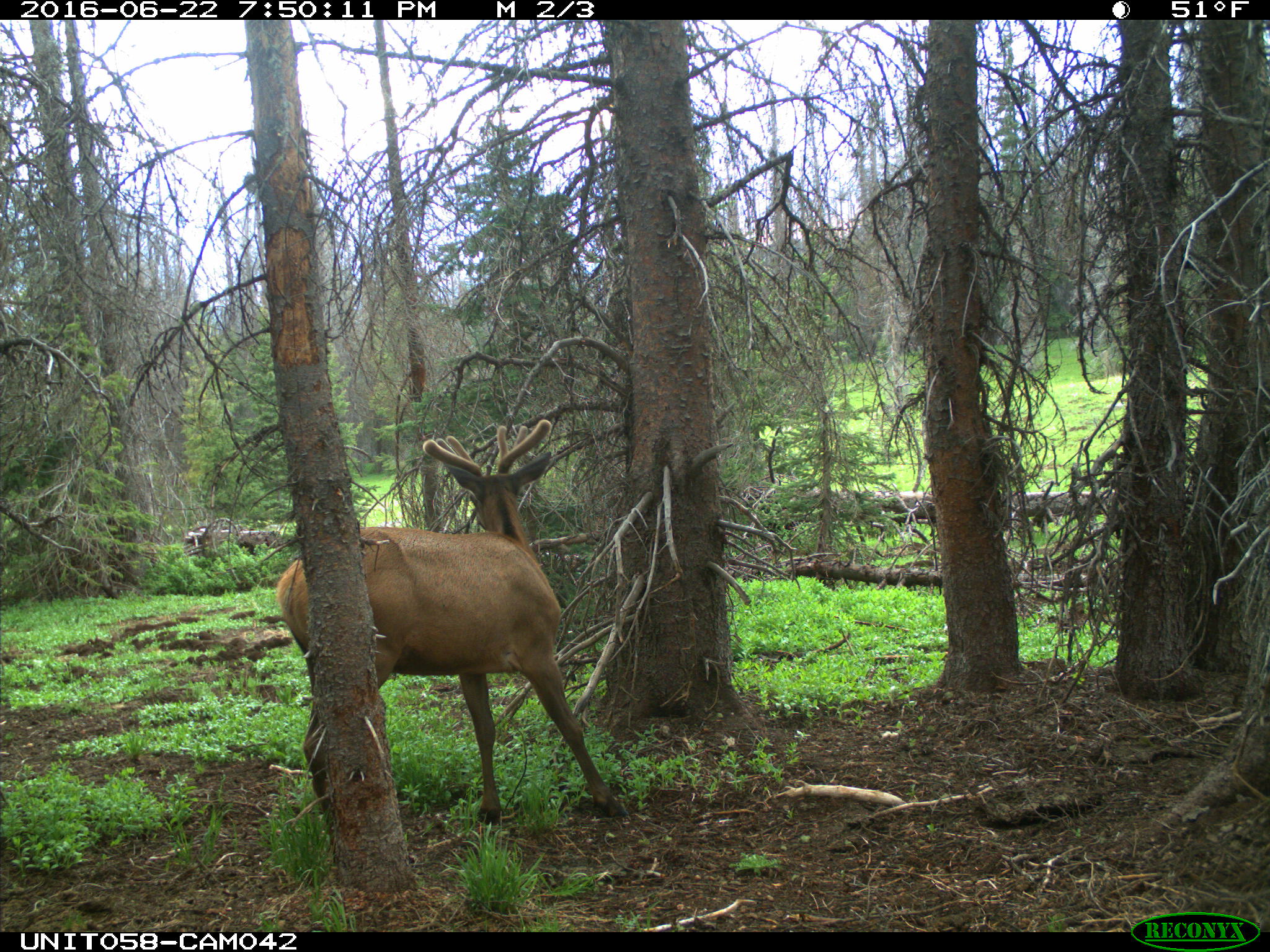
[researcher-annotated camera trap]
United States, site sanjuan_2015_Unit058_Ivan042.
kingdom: Animalia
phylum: Chordata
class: Mammalia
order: Artiodactyla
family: Cervidae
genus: Cervus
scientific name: Cervus elaphus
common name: red deer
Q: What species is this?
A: Cervus elaphus (red deer).